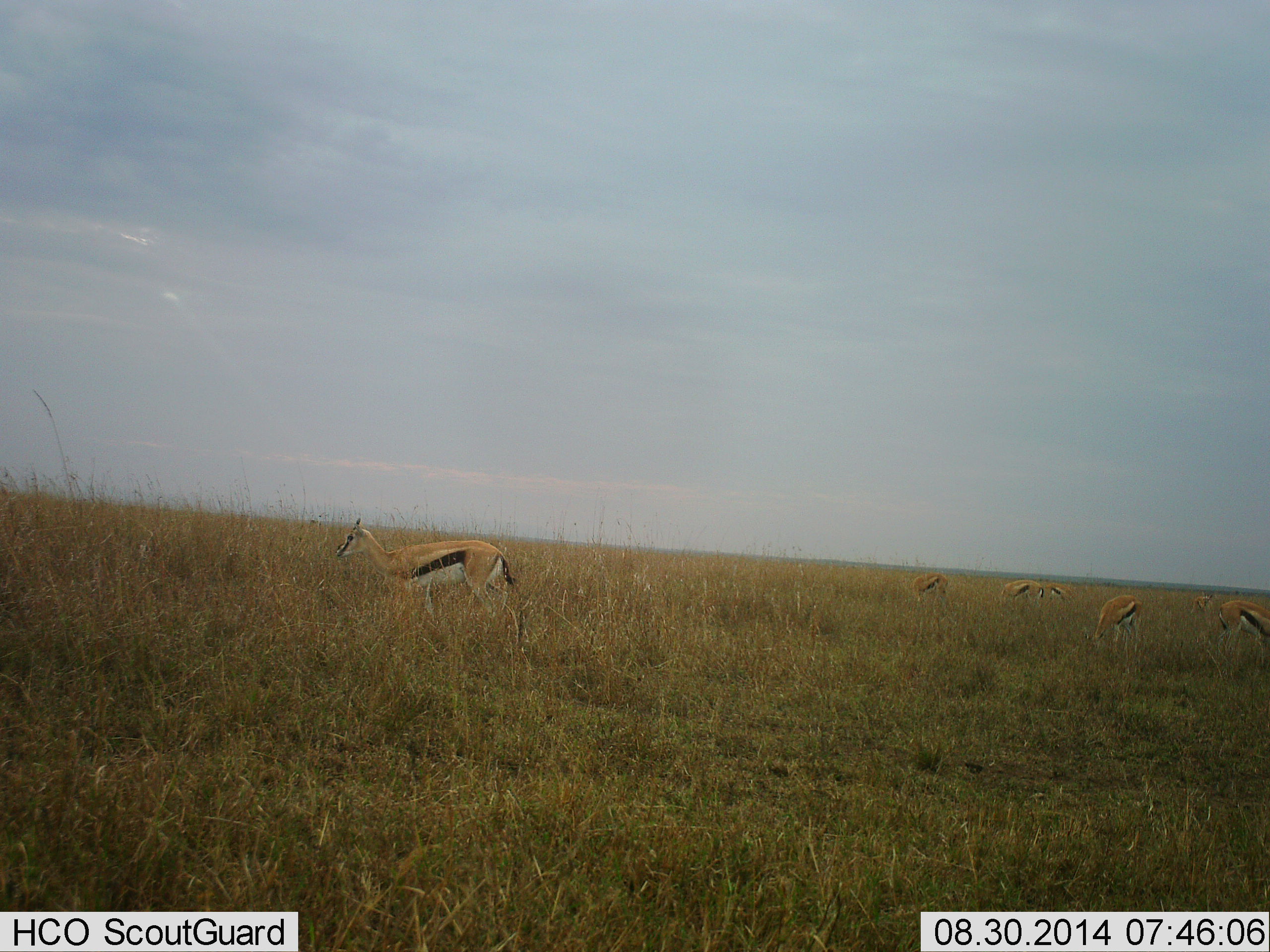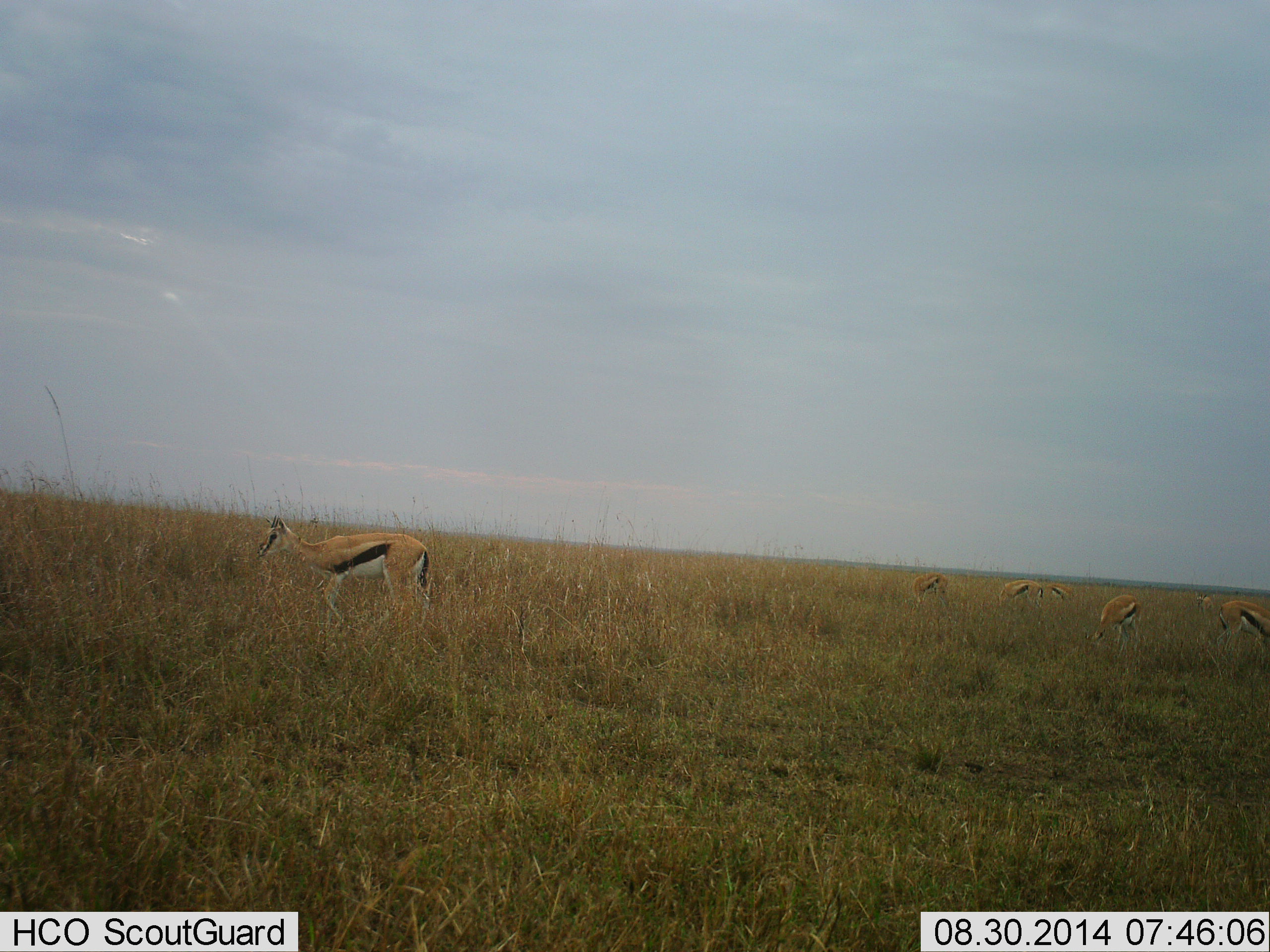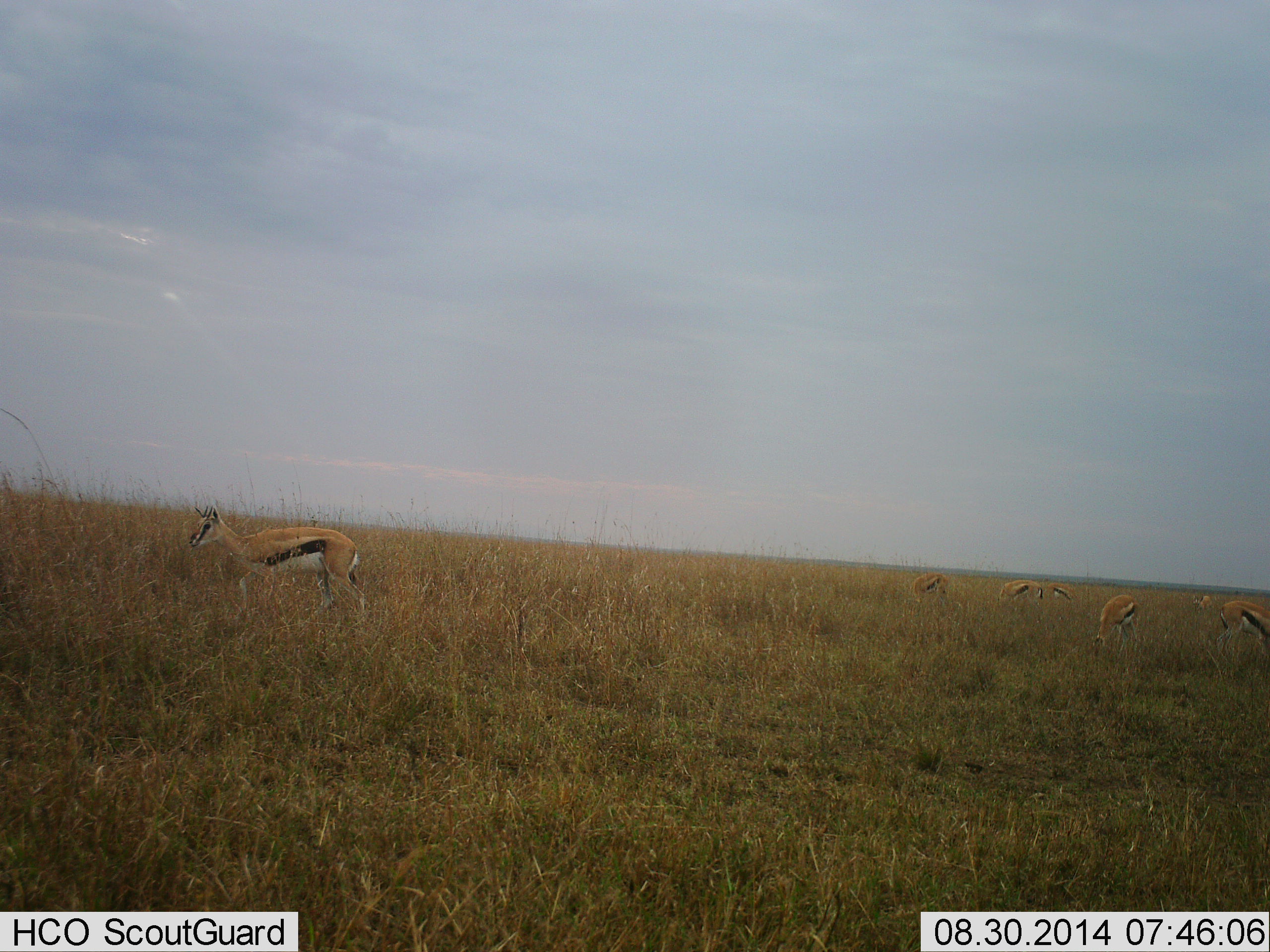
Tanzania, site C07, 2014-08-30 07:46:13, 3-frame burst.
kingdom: Animalia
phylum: Chordata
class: Mammalia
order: Artiodactyla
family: Bovidae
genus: Eudorcas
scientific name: Eudorcas thomsonii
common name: thomson's gazelle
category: gazellethomsons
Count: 7.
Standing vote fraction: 30%.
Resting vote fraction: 0%.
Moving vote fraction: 60%.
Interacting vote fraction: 0%.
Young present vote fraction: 0%.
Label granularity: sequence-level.